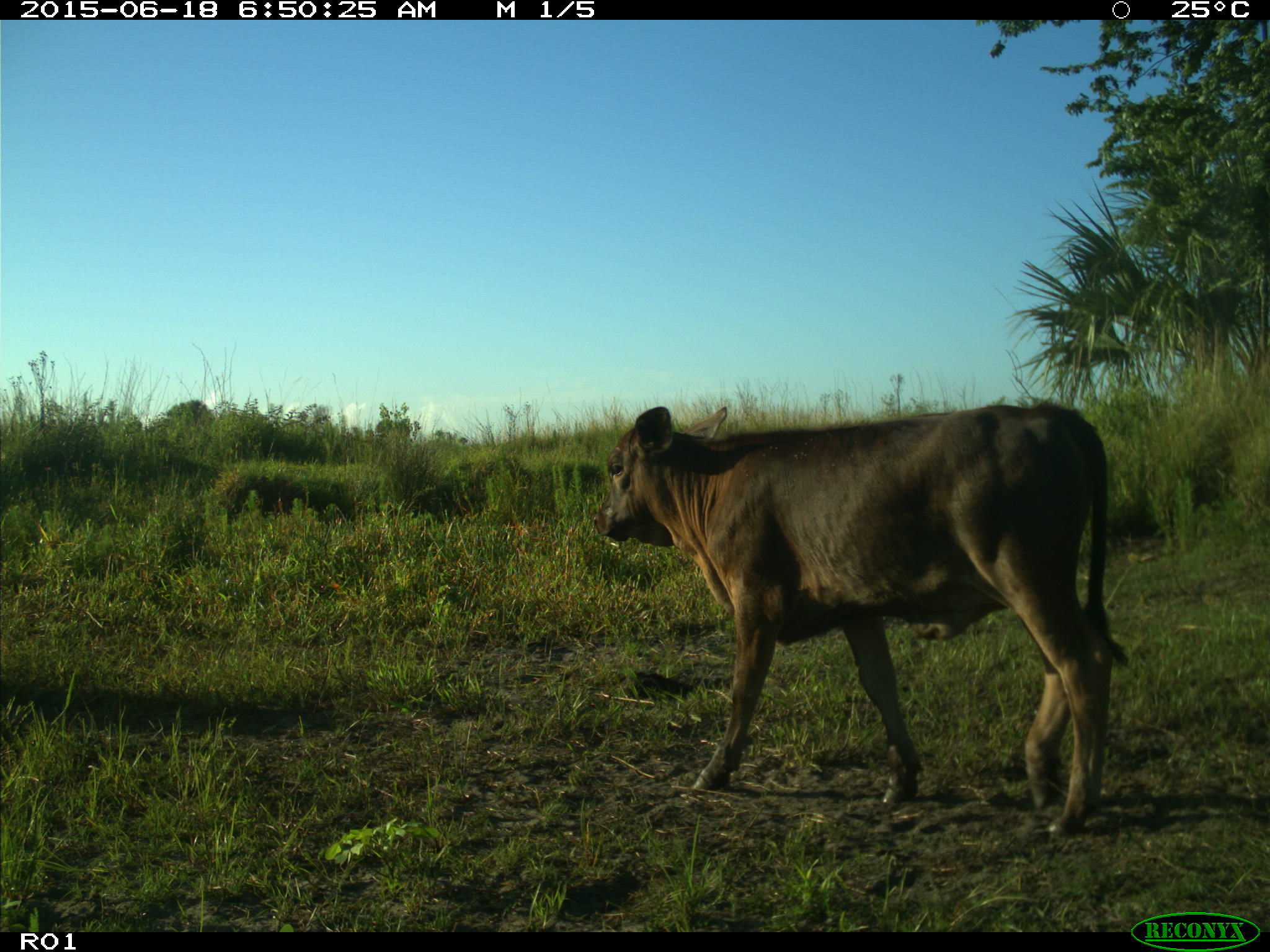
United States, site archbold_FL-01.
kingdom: Animalia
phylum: Chordata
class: Mammalia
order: Artiodactyla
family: Bovidae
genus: Bos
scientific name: Bos taurus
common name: domestic cow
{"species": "Bos taurus (domestic cow)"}